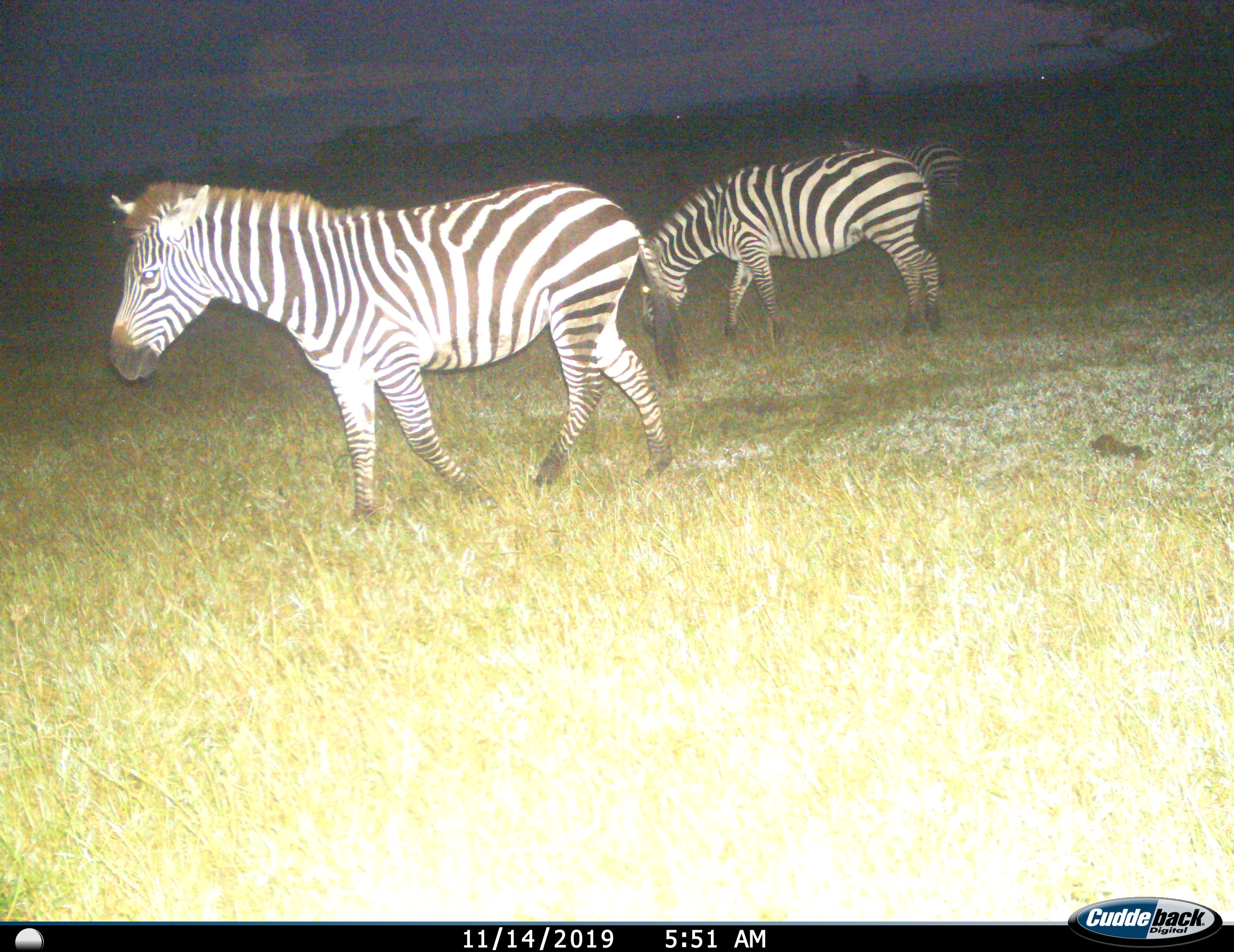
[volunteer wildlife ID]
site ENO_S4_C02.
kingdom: Animalia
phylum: Chordata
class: Mammalia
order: Perissodactyla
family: Equidae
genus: Equus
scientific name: Equus quagga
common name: plains zebra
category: zebraplains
Zebraplains (plains zebra) (Equus quagga), count 3. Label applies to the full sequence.